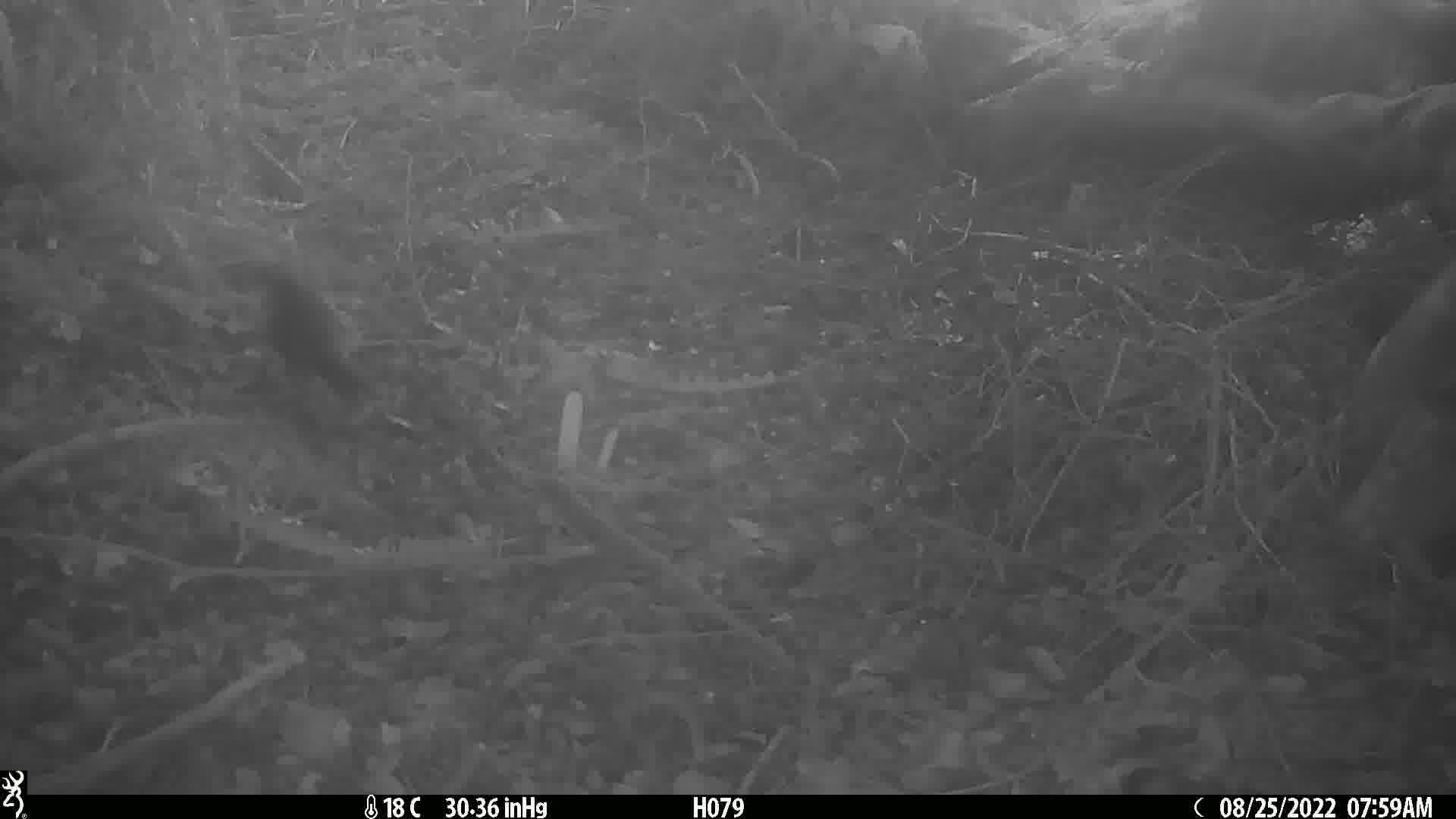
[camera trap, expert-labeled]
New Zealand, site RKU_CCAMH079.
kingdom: Animalia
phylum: Chordata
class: Aves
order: Passeriformes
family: Turdidae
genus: Turdus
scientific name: Turdus merula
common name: eurasian blackbird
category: blackbird